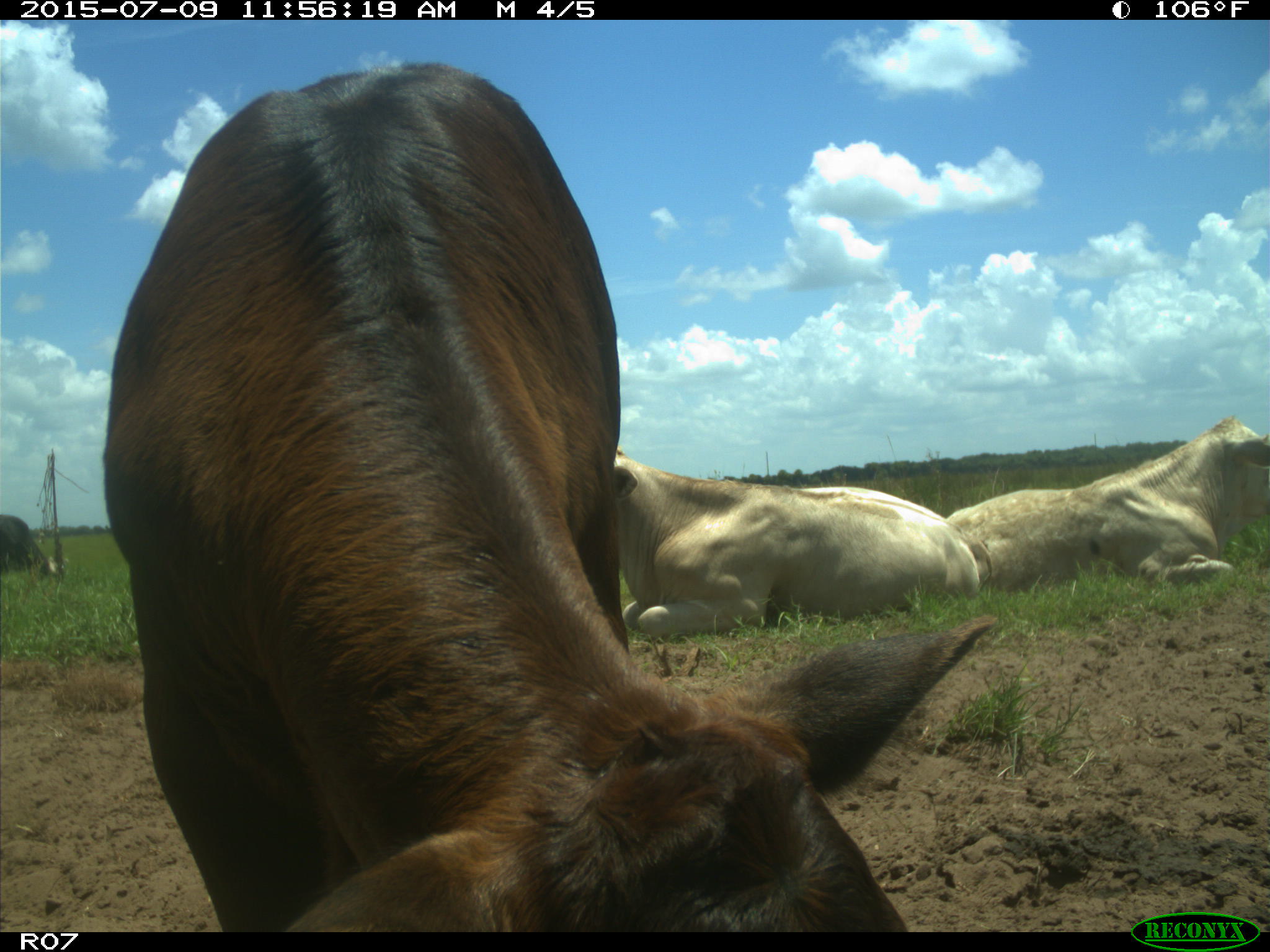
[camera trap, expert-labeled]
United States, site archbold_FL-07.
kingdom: Animalia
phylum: Chordata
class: Mammalia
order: Artiodactyla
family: Bovidae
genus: Bos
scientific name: Bos taurus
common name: domestic cow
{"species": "Bos taurus (domestic cow)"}